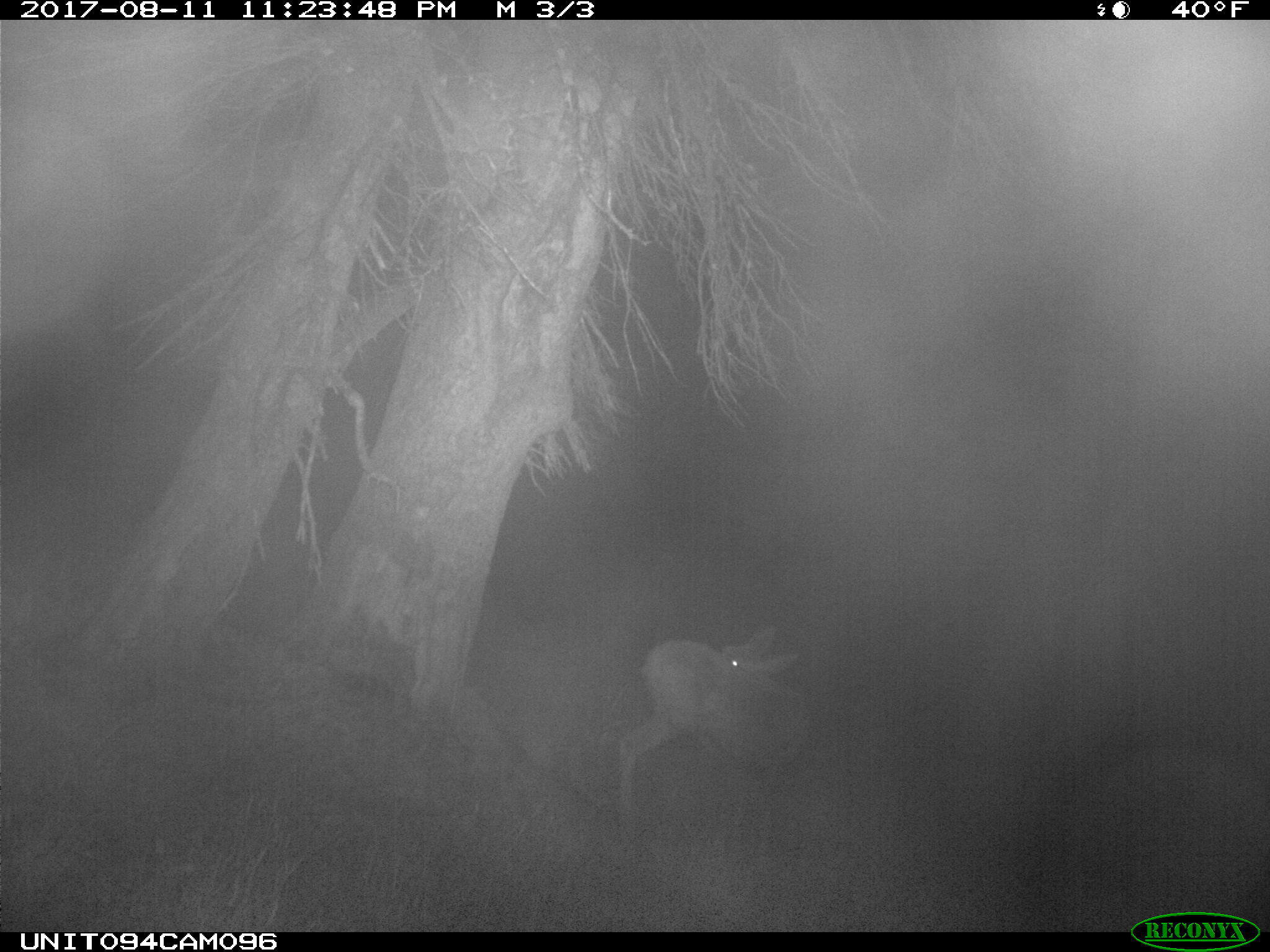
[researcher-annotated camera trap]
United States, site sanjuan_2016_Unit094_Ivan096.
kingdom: Animalia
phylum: Chordata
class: Mammalia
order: Artiodactyla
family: Cervidae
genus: Odocoileus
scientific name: Odocoileus hemionus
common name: mule deer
Odocoileus hemionus (mule deer).